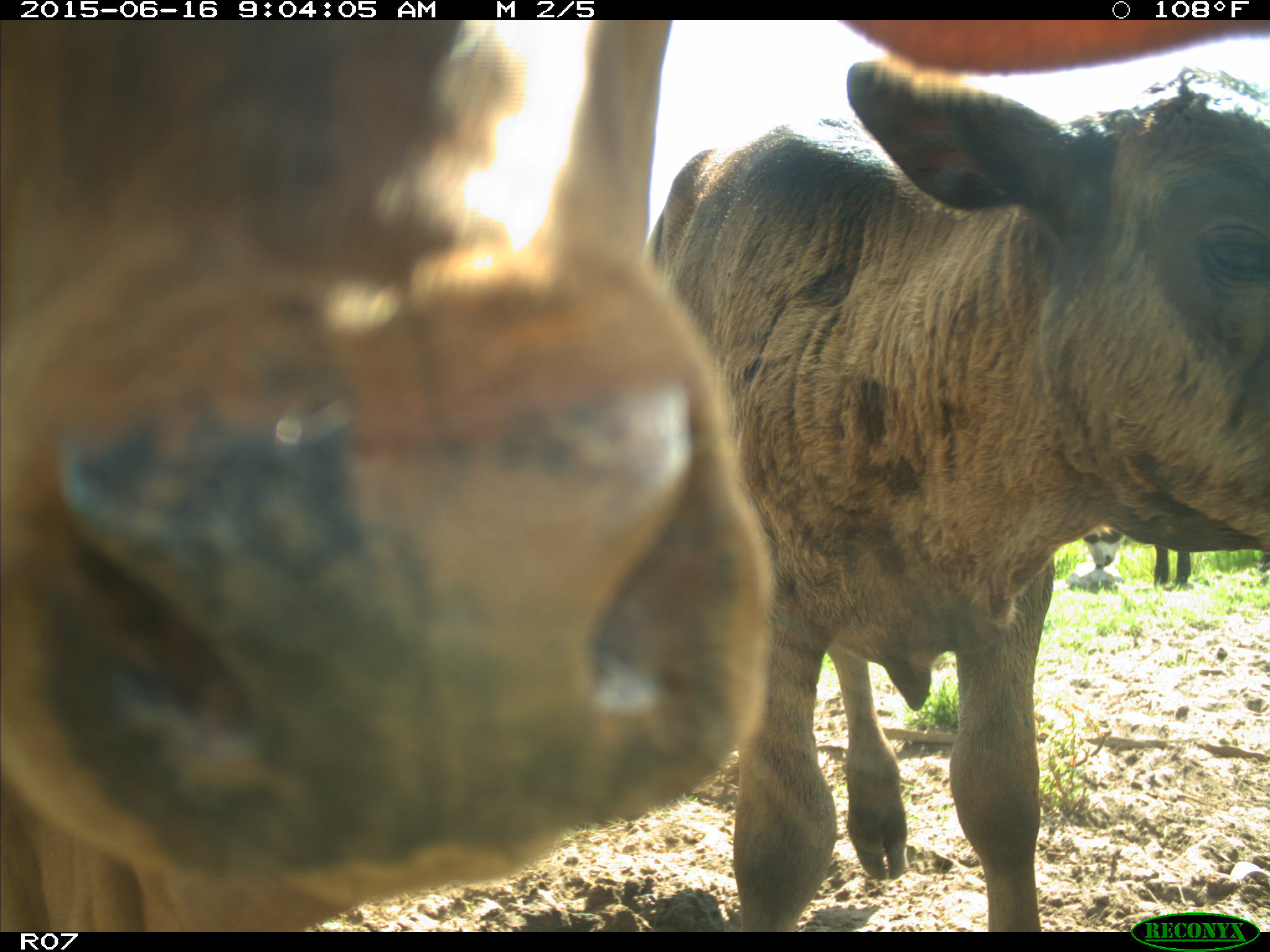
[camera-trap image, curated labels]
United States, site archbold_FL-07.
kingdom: Animalia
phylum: Chordata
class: Mammalia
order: Artiodactyla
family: Bovidae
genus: Bos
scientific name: Bos taurus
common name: domestic cow